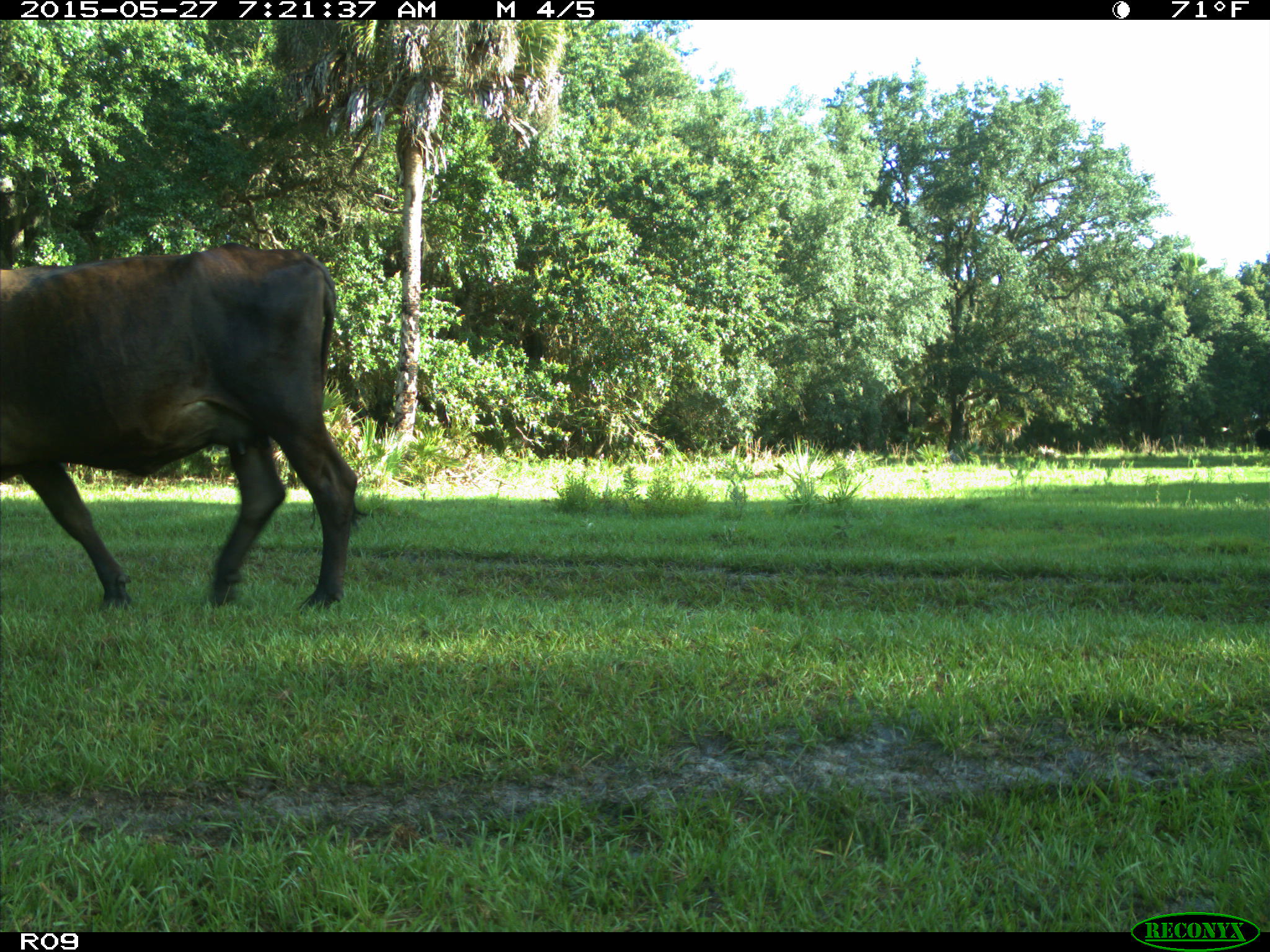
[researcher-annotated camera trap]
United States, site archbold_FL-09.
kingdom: Animalia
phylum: Chordata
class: Mammalia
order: Artiodactyla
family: Bovidae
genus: Bos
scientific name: Bos taurus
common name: domestic cow